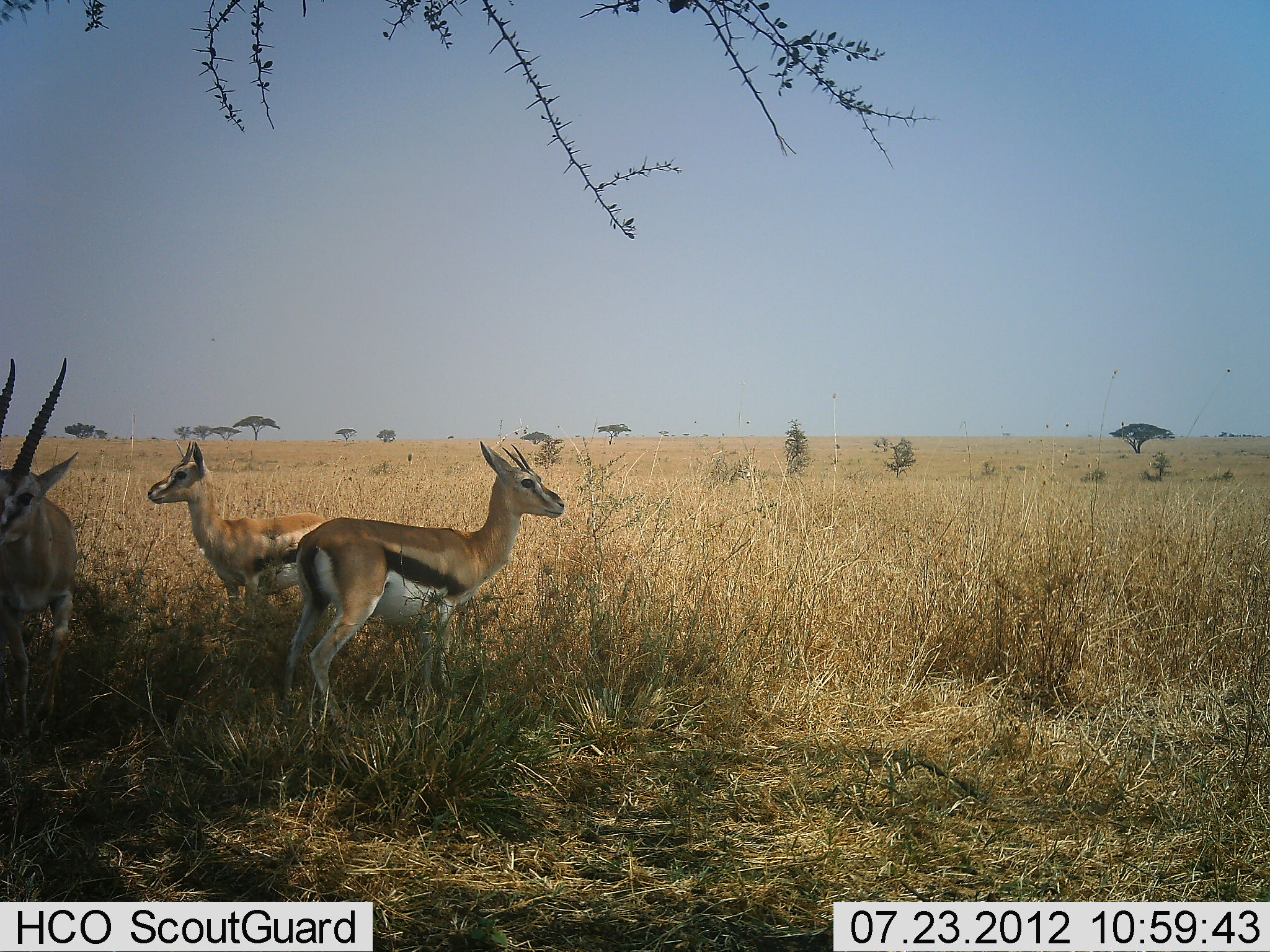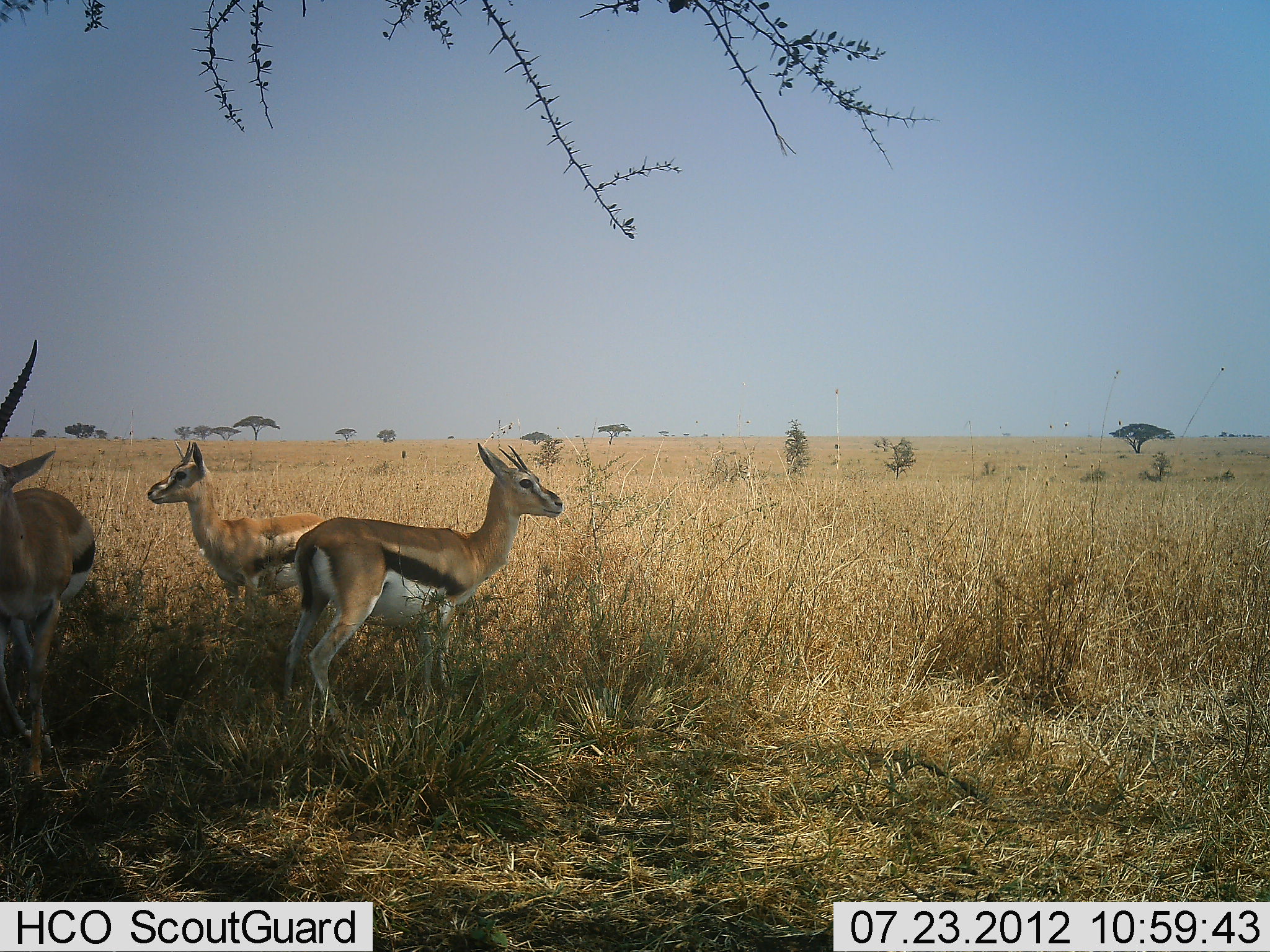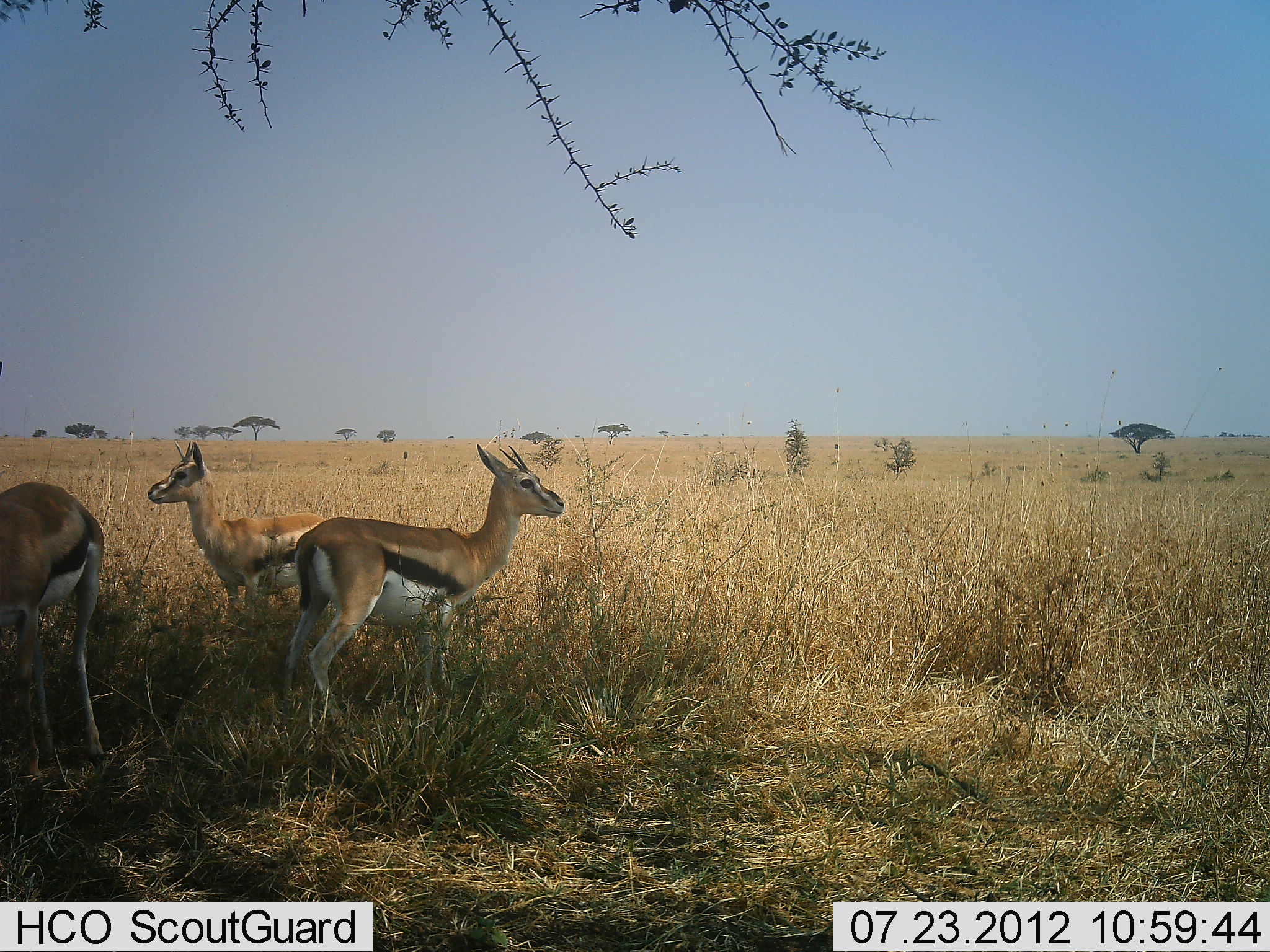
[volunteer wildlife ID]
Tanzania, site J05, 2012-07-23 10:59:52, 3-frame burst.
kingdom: Animalia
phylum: Chordata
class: Mammalia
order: Artiodactyla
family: Bovidae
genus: Eudorcas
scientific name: Eudorcas thomsonii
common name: thomson's gazelle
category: gazellethomsons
Gazellethomsons (thomson's gazelle) (Eudorcas thomsonii), count 3. Behavior (volunteer vote fractions): standing 90%, resting 0%, moving 70%, interacting 0%. Young present (vote fraction): 0%. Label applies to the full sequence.